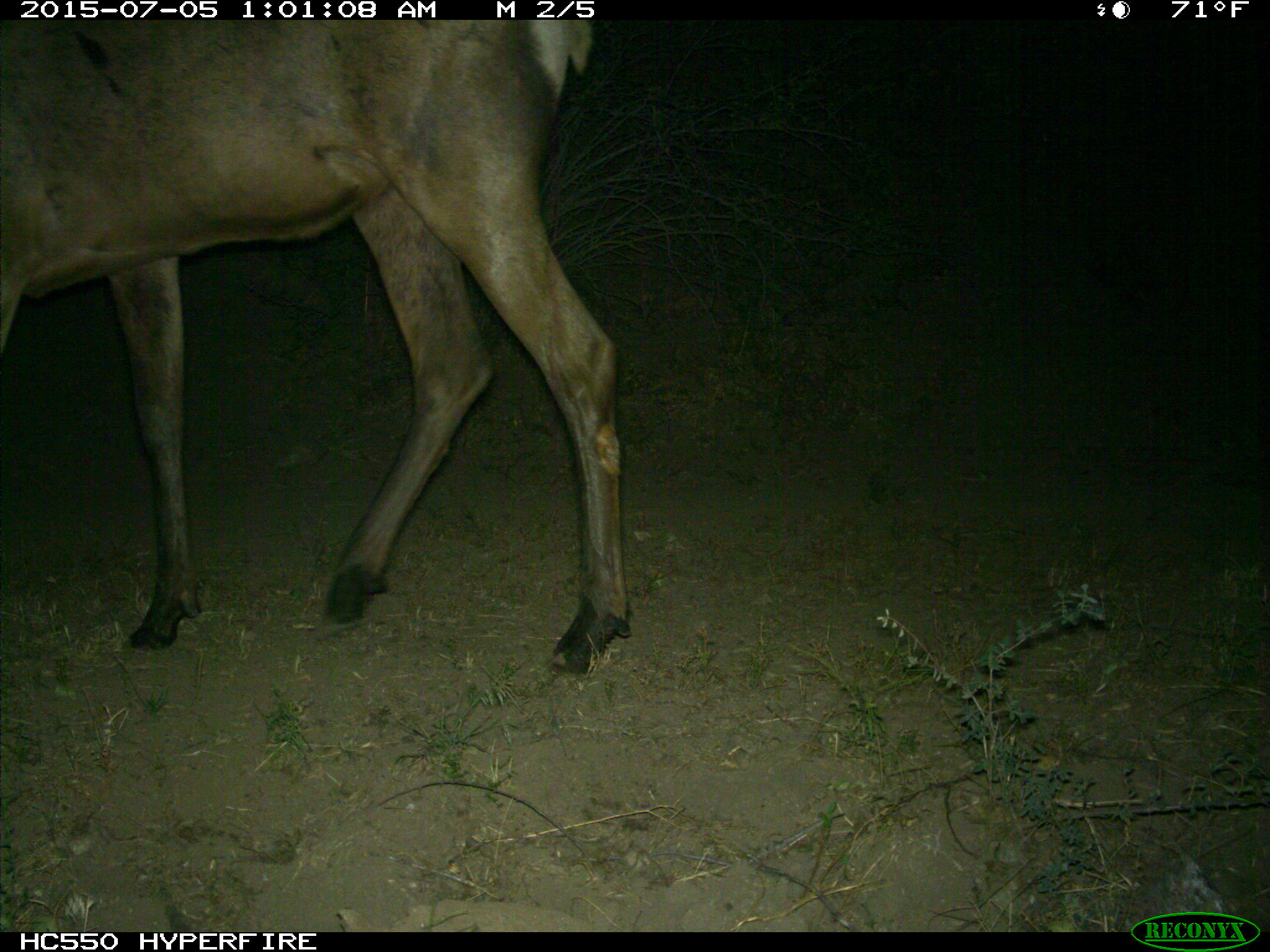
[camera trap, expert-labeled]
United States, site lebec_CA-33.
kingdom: Animalia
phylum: Chordata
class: Mammalia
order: Artiodactyla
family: Cervidae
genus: Cervus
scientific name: Cervus canadensis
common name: elk